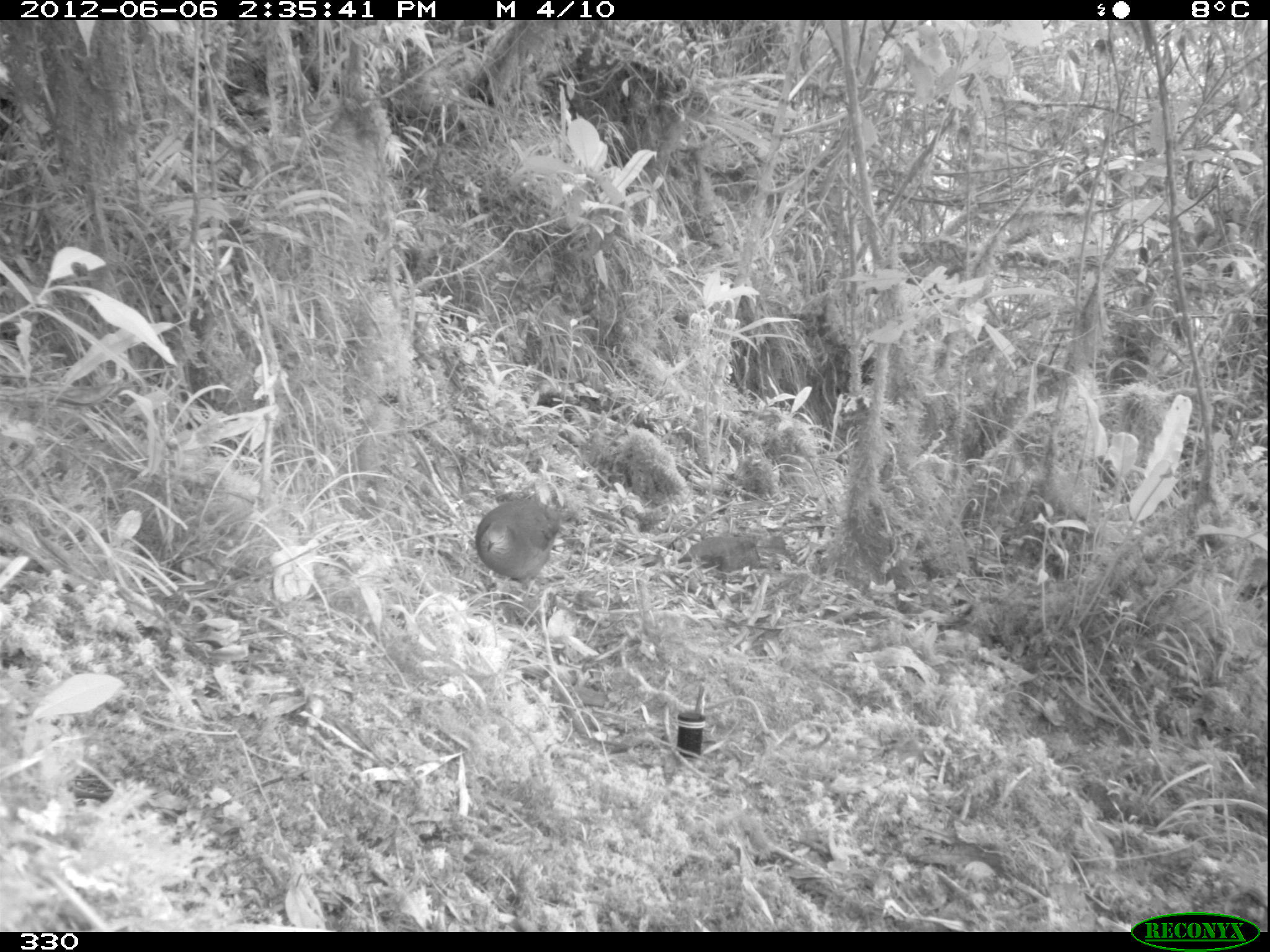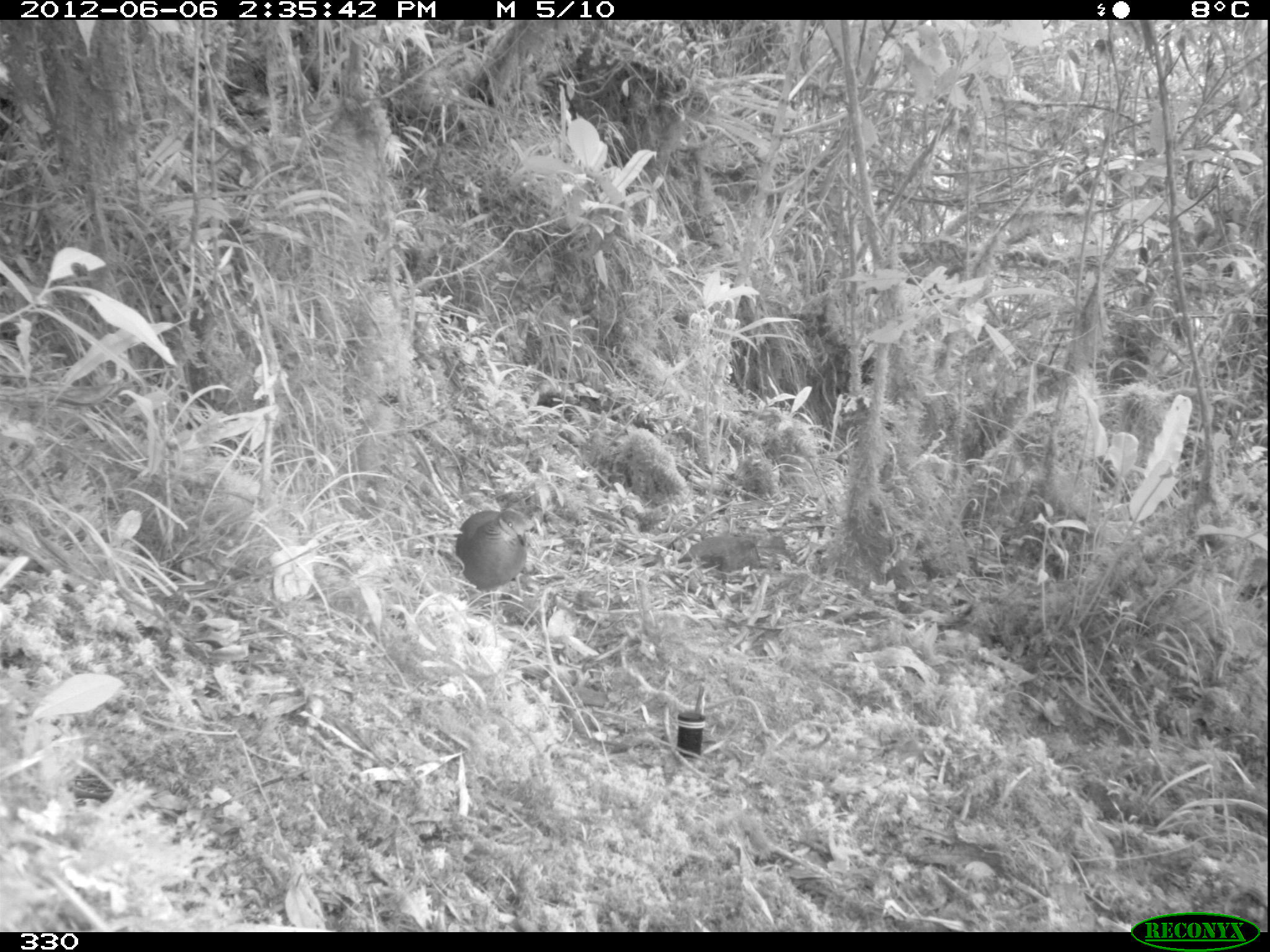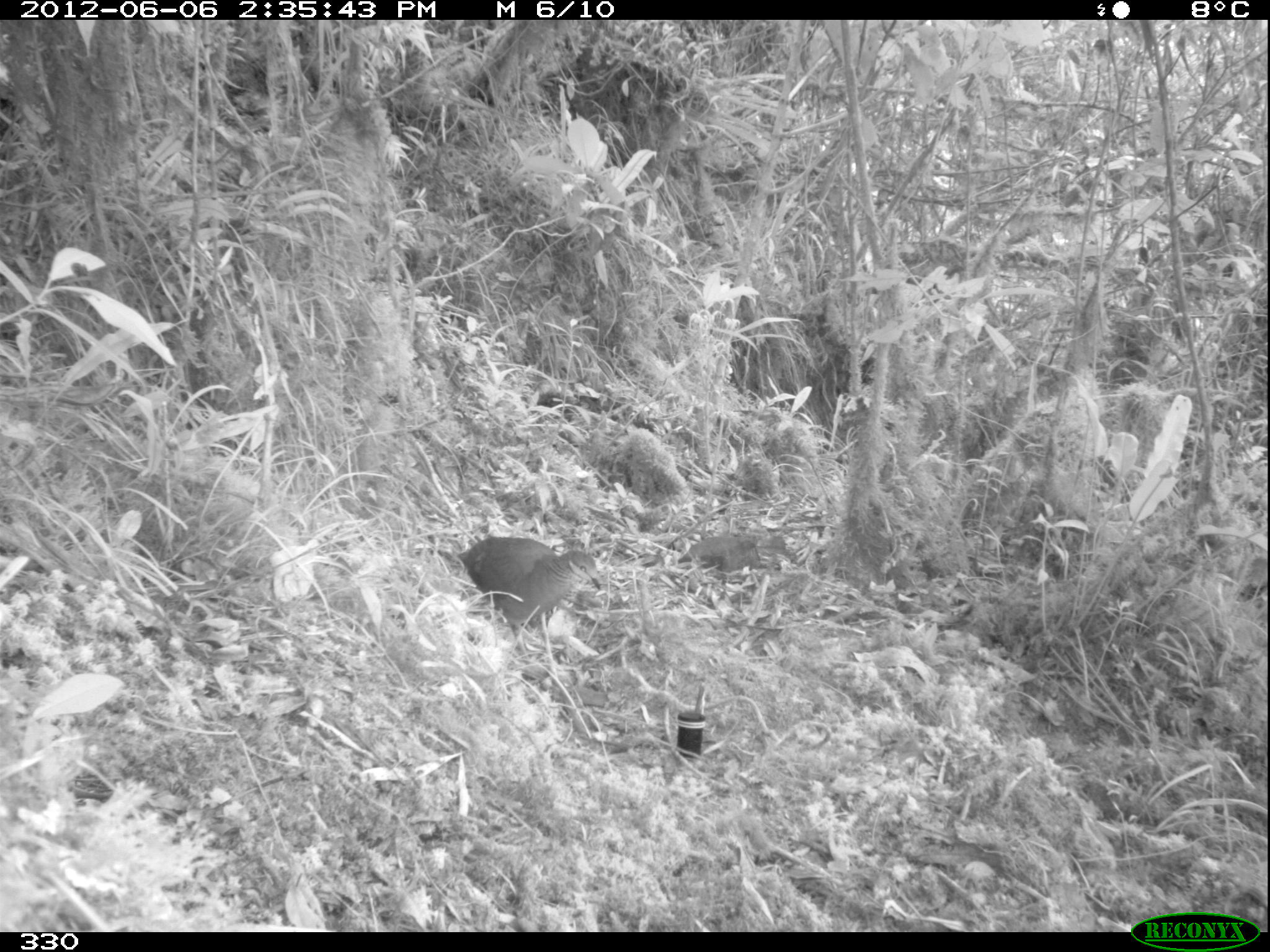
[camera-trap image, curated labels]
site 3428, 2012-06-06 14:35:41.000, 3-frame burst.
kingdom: Animalia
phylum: Chordata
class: Aves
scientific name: Aves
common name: bird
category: unknown bird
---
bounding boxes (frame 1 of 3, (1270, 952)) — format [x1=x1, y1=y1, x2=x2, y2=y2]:
unknown bird: [x1=475, y1=501, x2=579, y2=581]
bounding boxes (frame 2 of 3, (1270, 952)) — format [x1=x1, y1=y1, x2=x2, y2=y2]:
unknown bird: [x1=455, y1=509, x2=527, y2=621]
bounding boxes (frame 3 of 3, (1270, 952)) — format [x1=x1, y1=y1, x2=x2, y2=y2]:
unknown bird: [x1=417, y1=537, x2=601, y2=681]